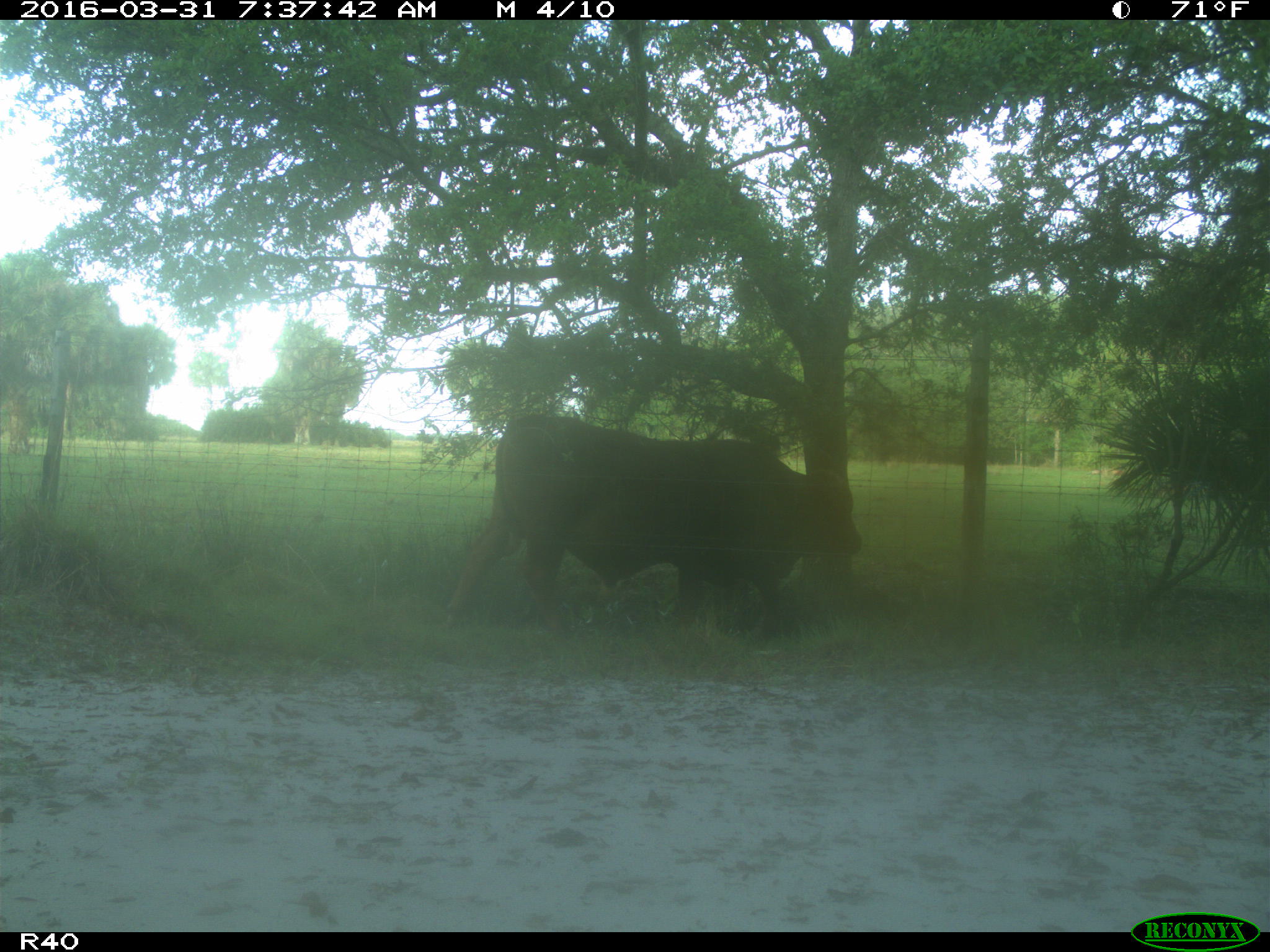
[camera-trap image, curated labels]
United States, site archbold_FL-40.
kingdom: Animalia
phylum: Chordata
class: Mammalia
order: Artiodactyla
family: Bovidae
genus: Bos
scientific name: Bos taurus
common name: domestic cow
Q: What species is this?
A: Bos taurus (domestic cow).